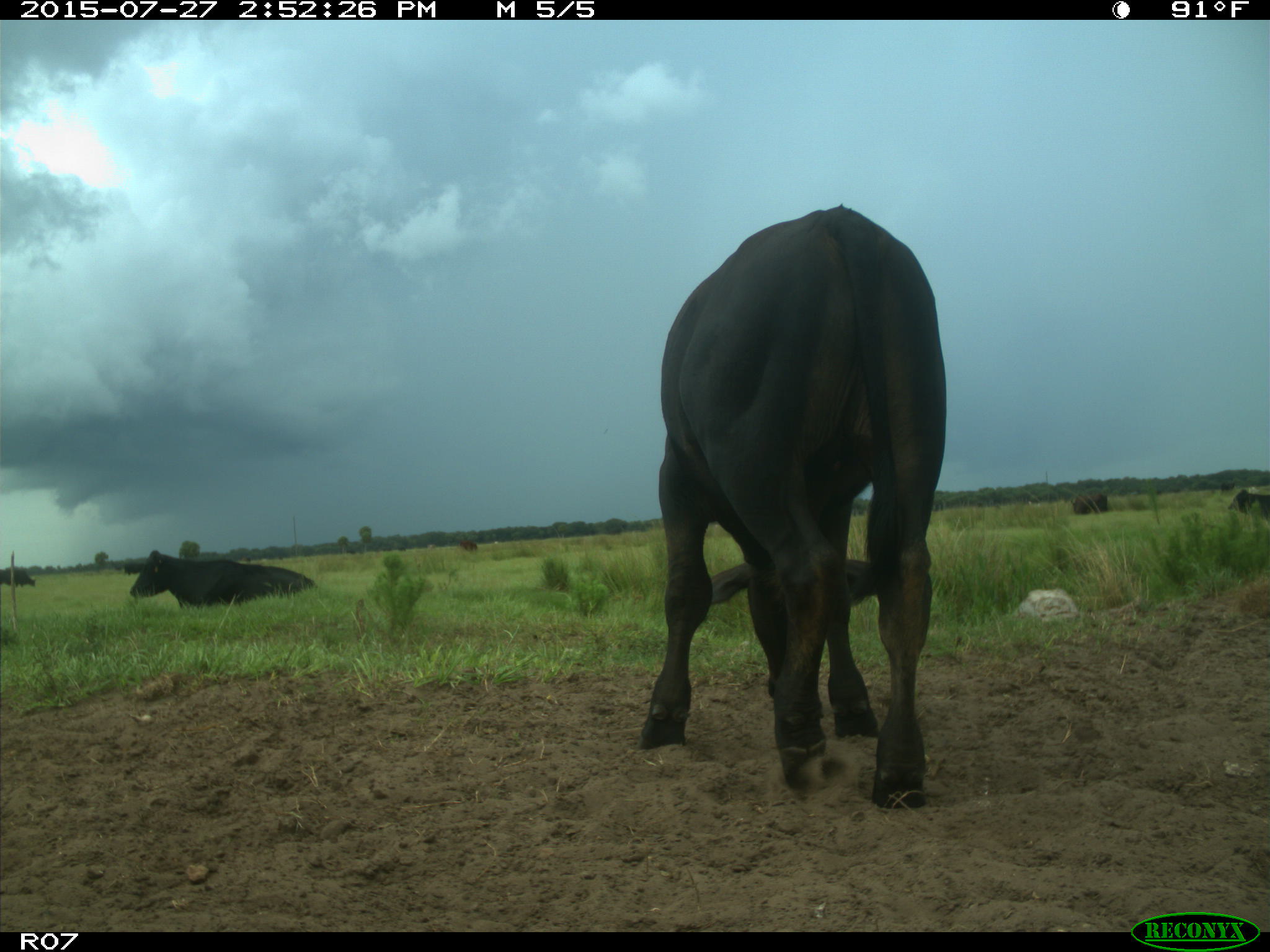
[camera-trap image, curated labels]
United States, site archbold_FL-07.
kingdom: Animalia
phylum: Chordata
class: Mammalia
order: Artiodactyla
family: Bovidae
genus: Bos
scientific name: Bos taurus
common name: domestic cow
Bos taurus (domestic cow).